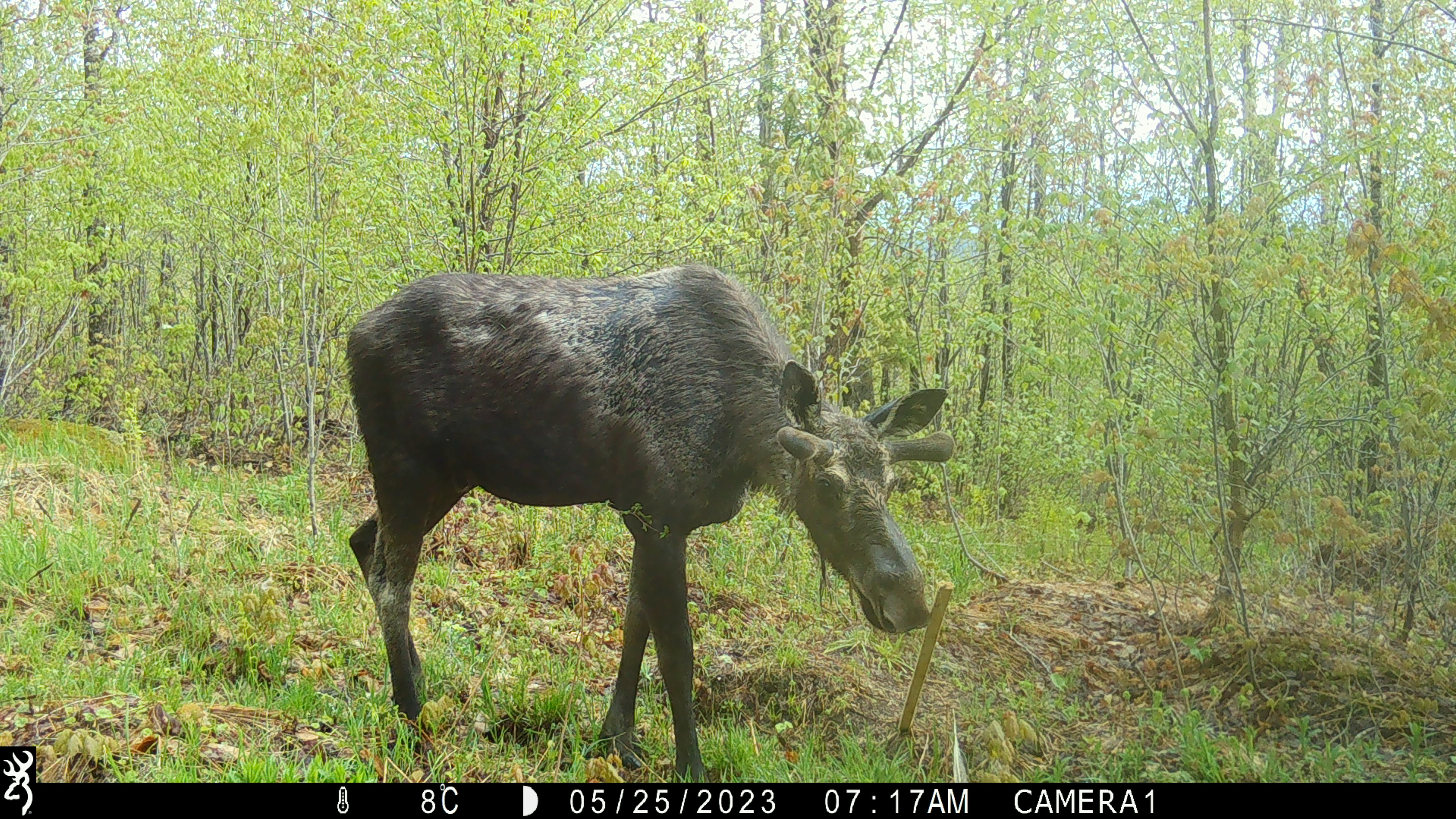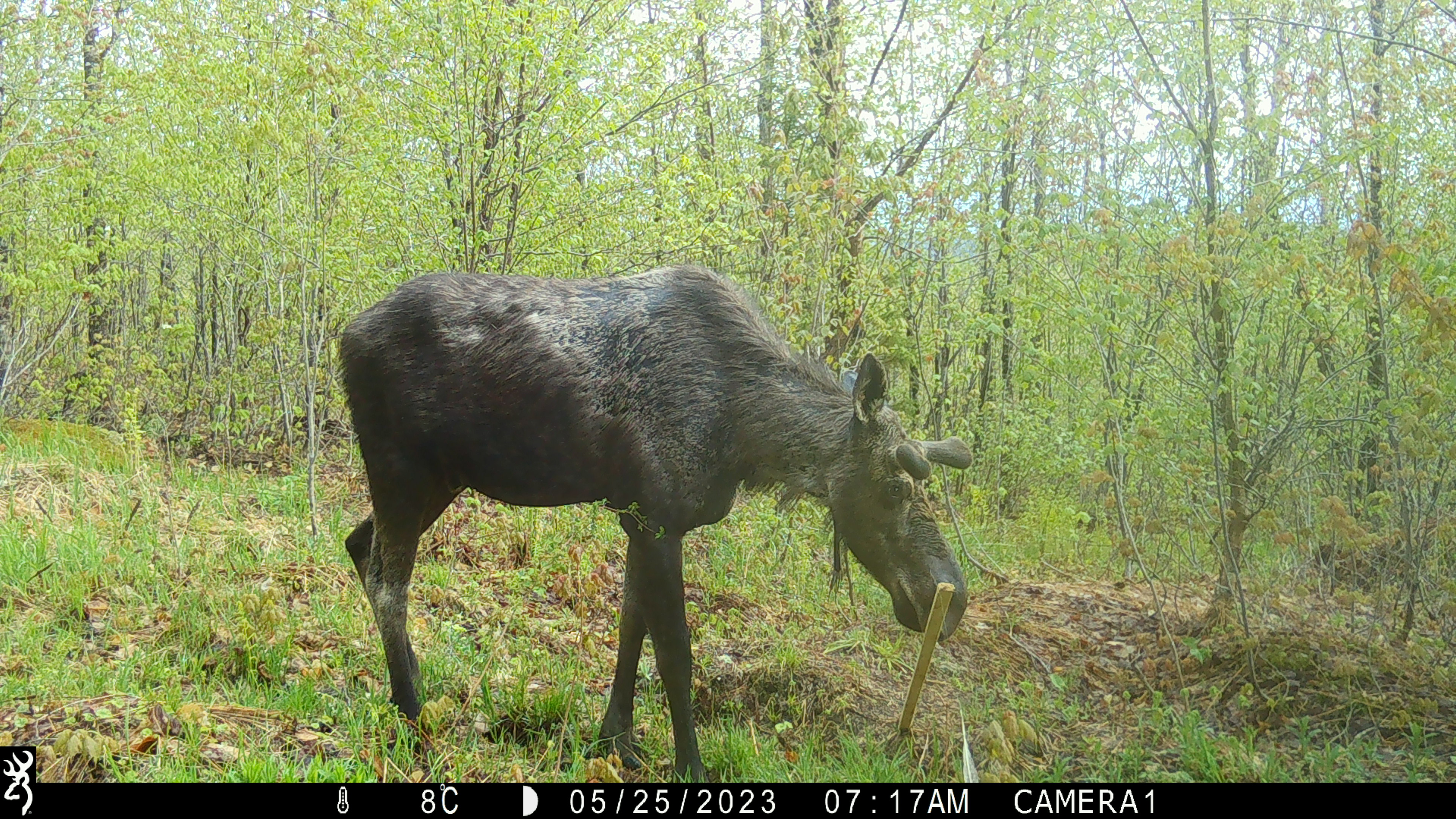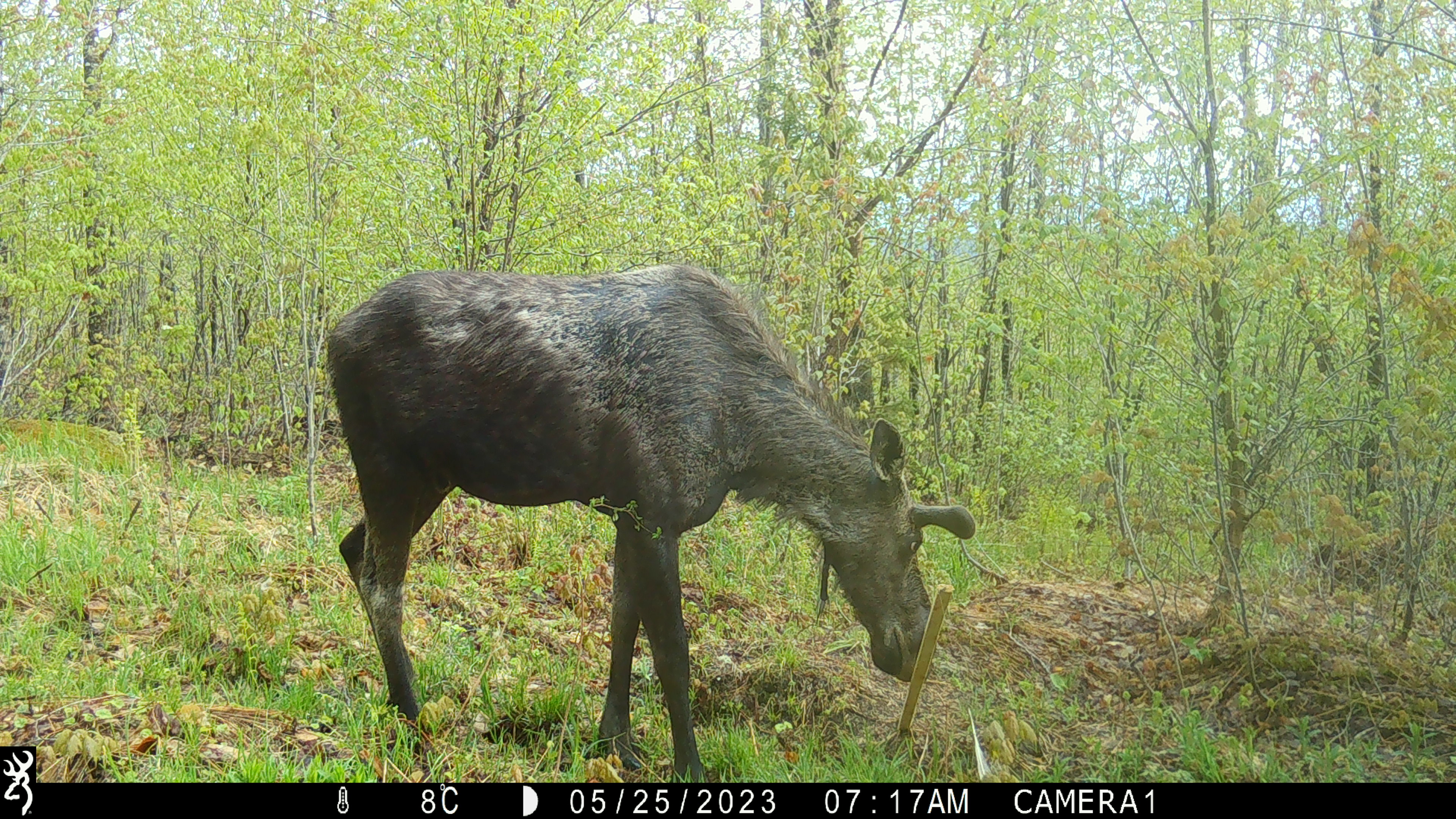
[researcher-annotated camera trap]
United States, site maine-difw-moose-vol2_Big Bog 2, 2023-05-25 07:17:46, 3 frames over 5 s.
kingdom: Animalia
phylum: Chordata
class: Mammalia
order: Artiodactyla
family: Cervidae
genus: Alces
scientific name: Alces alces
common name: moose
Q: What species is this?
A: Moose (Alces alces).